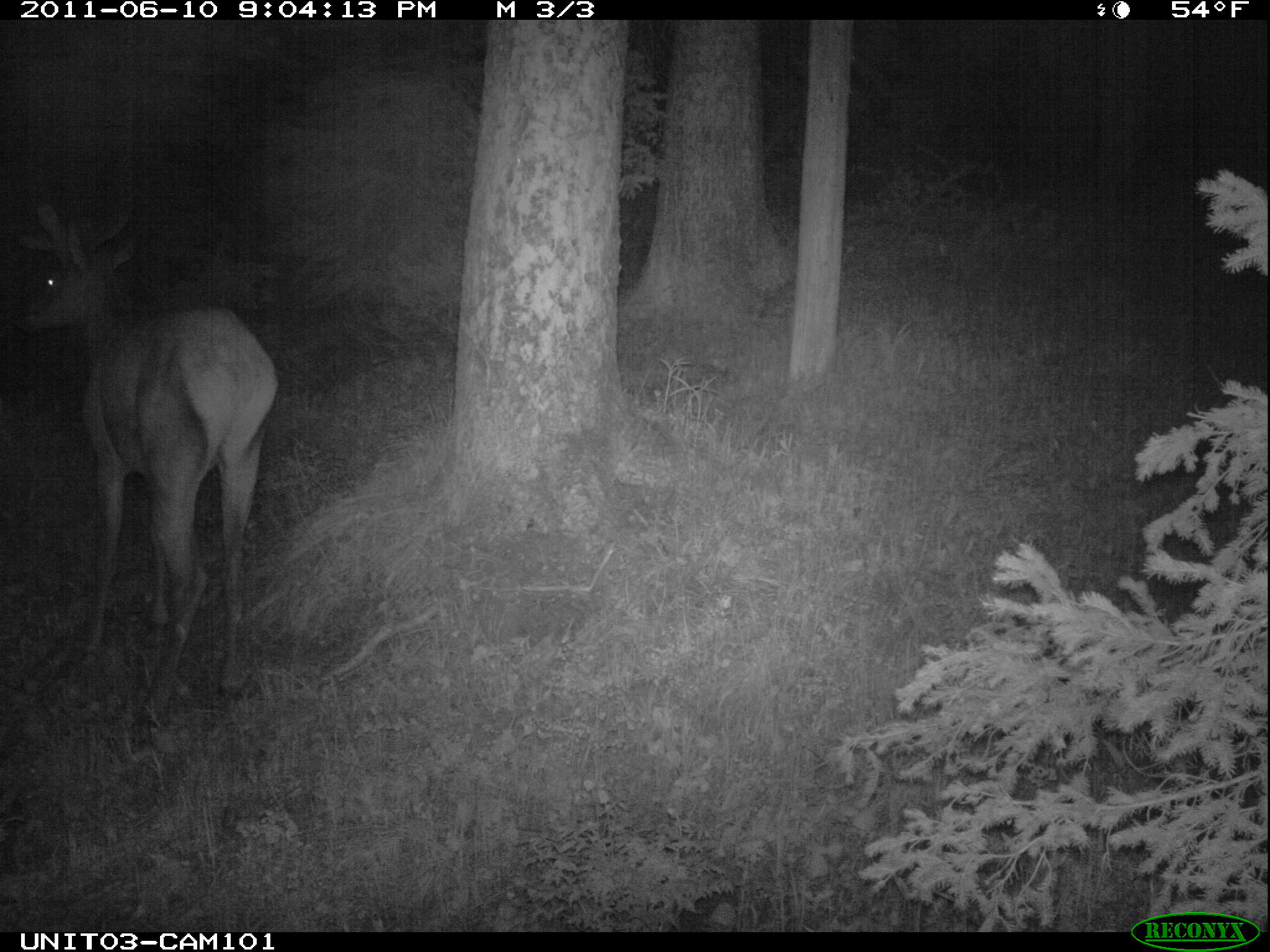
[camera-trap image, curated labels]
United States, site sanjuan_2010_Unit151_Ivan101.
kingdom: Animalia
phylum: Chordata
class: Mammalia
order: Artiodactyla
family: Cervidae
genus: Cervus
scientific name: Cervus elaphus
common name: red deer